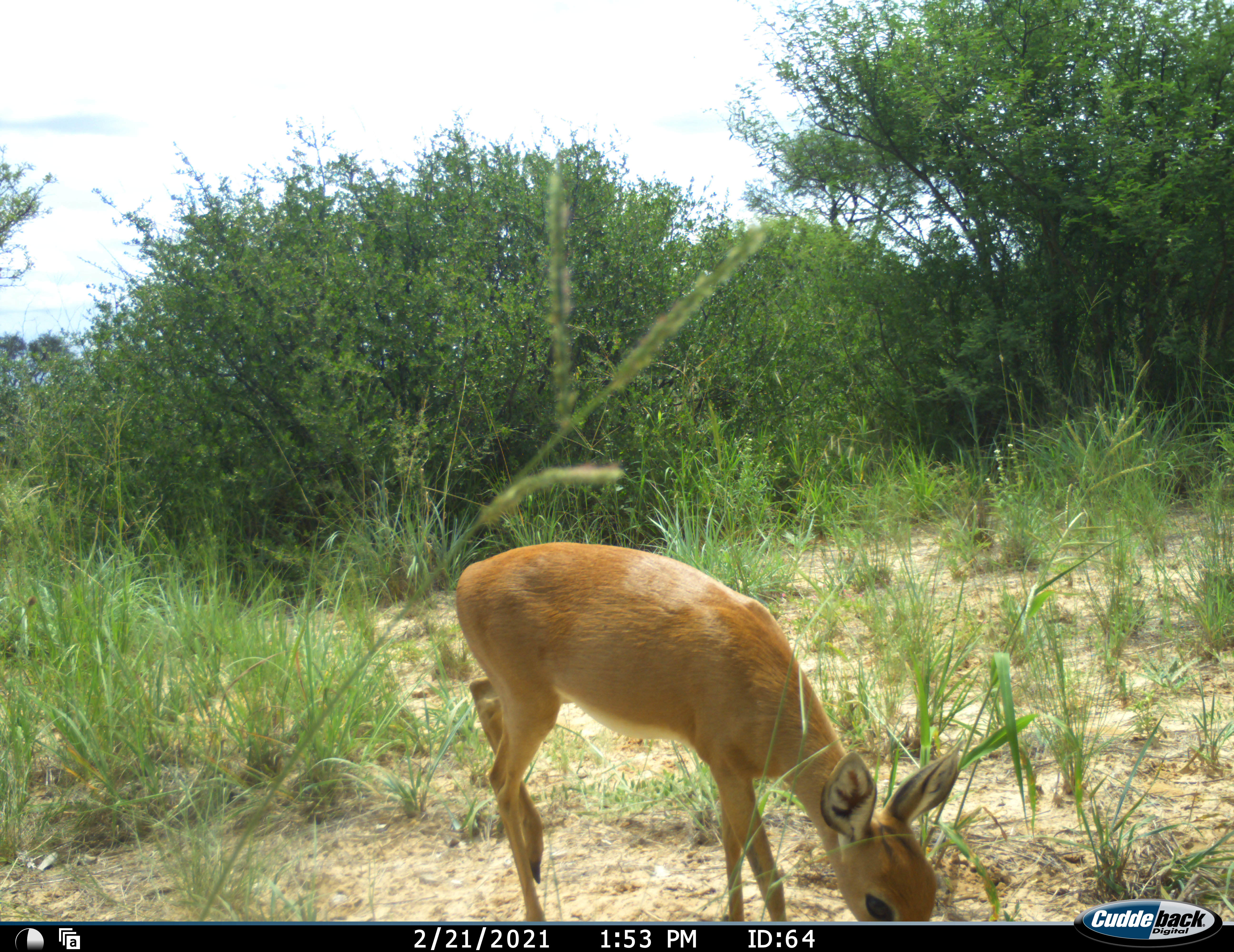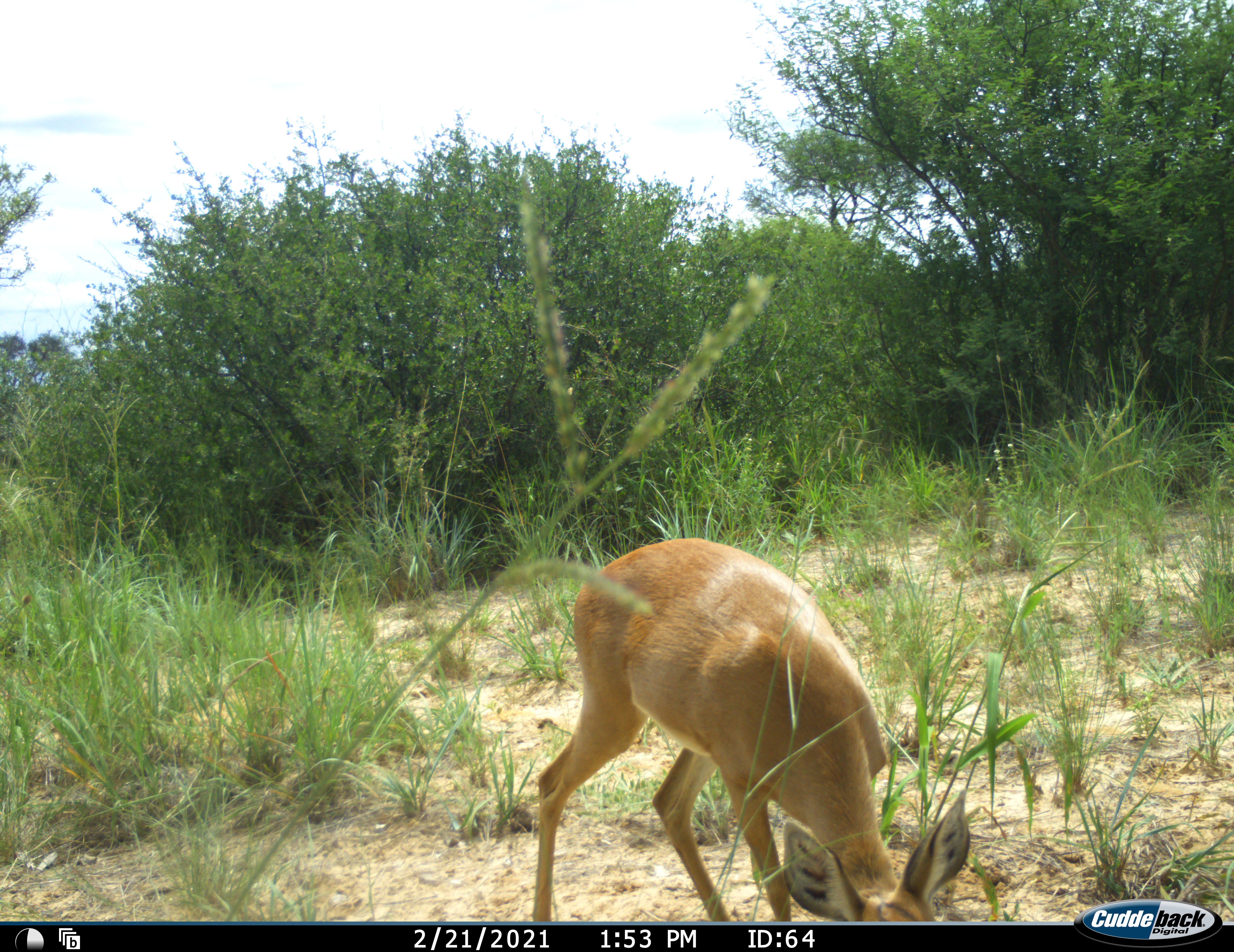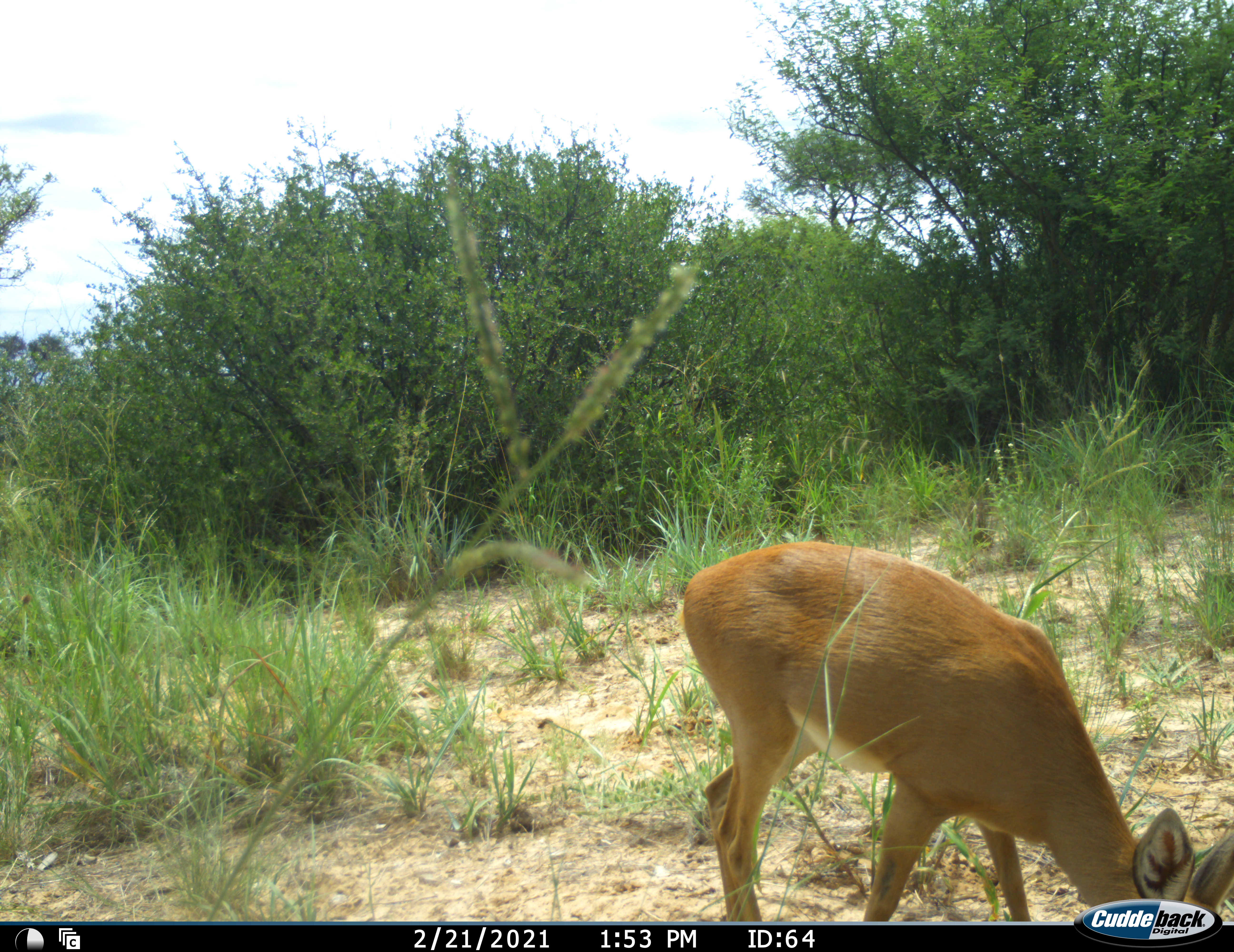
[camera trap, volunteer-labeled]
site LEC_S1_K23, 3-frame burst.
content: unidentified animal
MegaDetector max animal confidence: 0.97